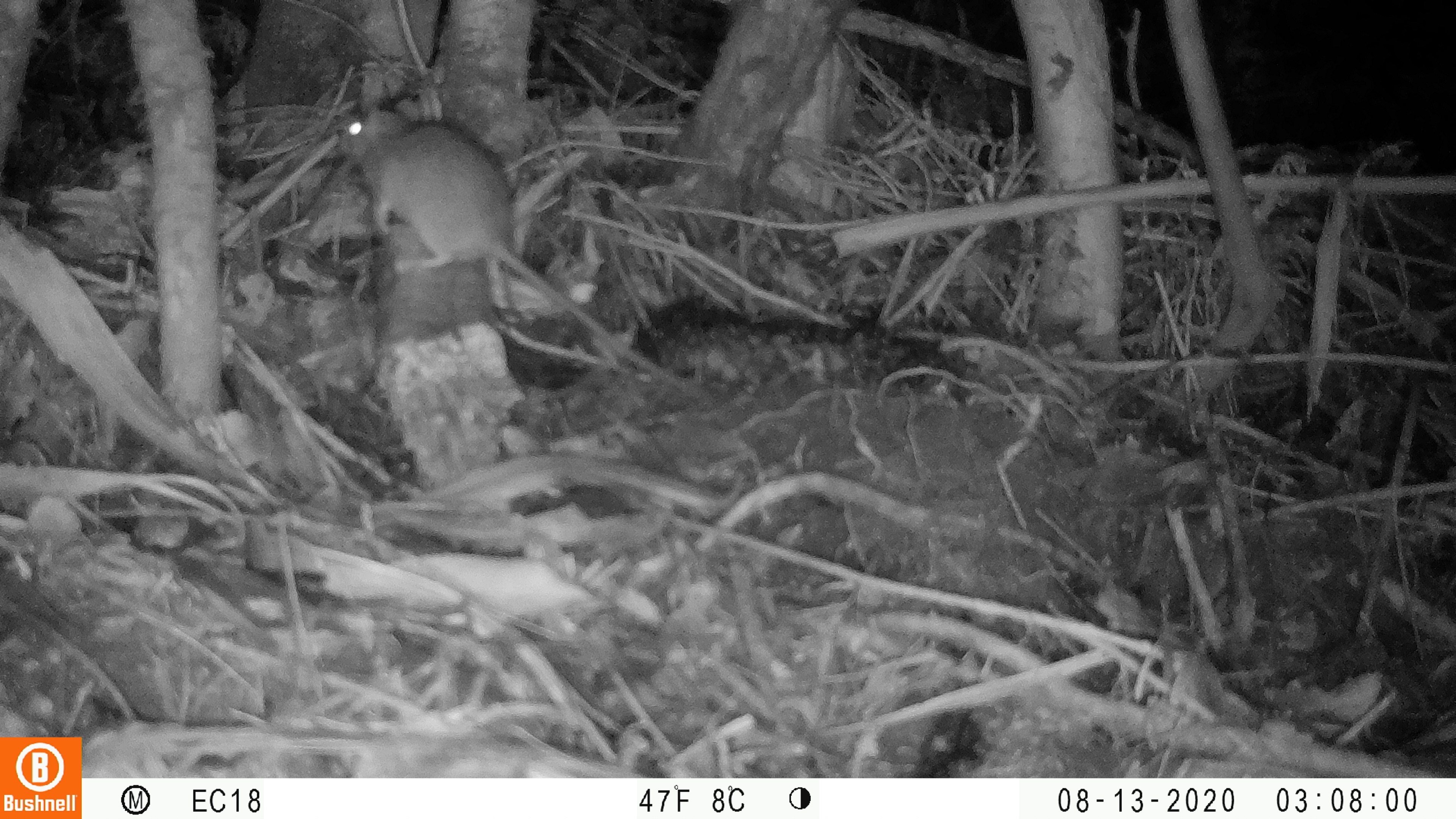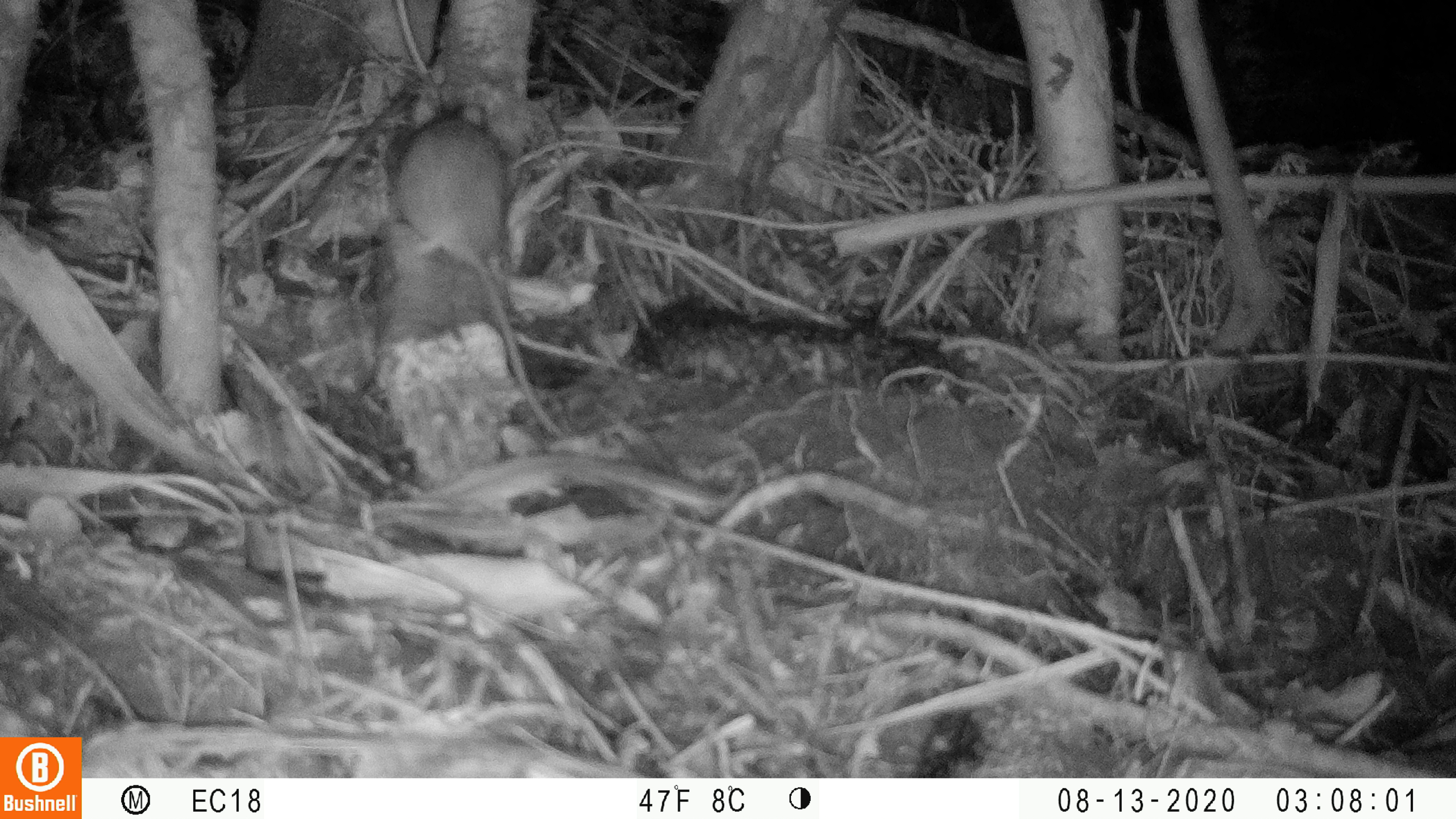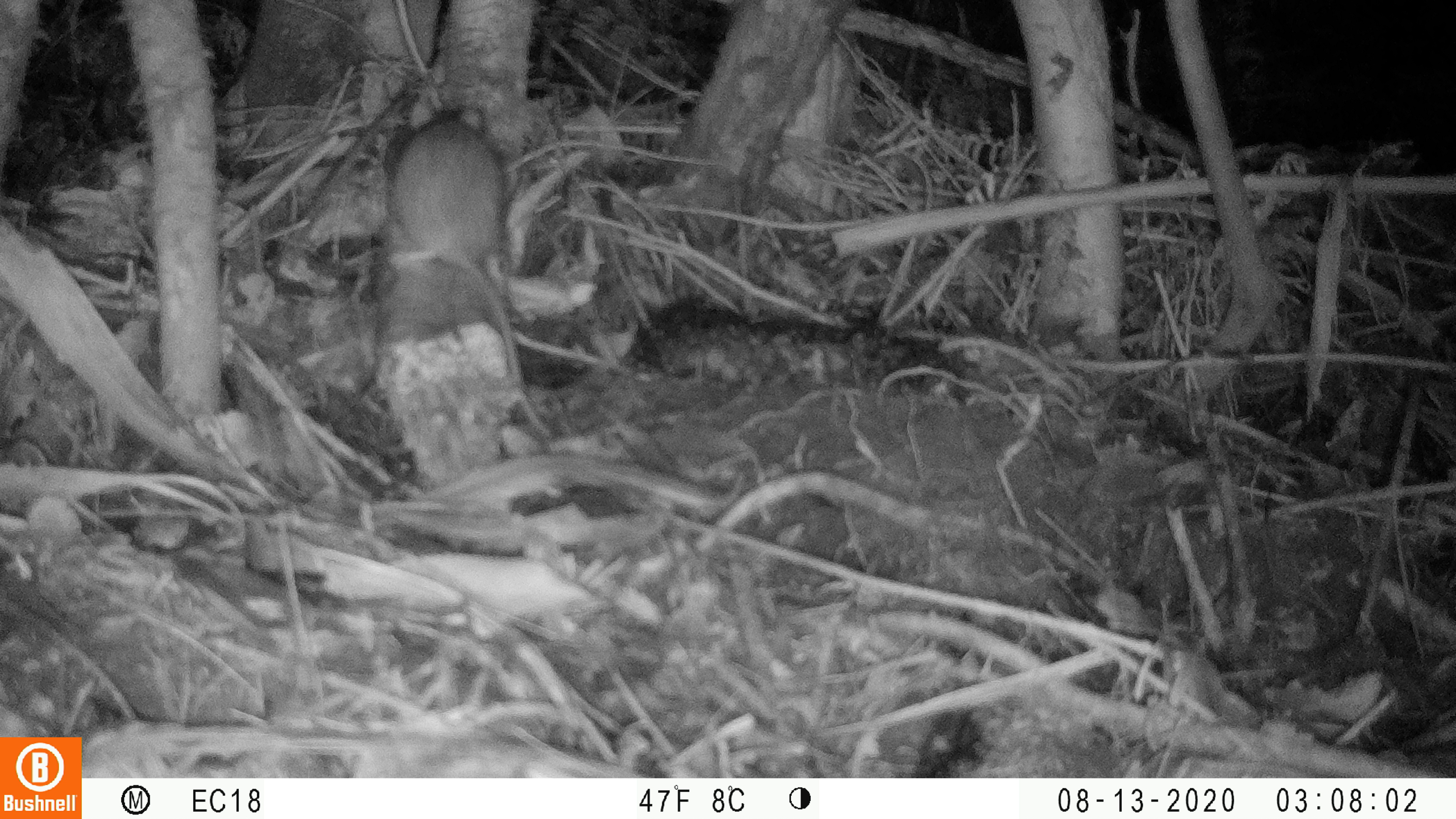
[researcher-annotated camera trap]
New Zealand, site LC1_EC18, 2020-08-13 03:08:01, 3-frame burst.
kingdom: Animalia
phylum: Chordata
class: Mammalia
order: Rodentia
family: Muridae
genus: Rattus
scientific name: Rattus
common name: rat